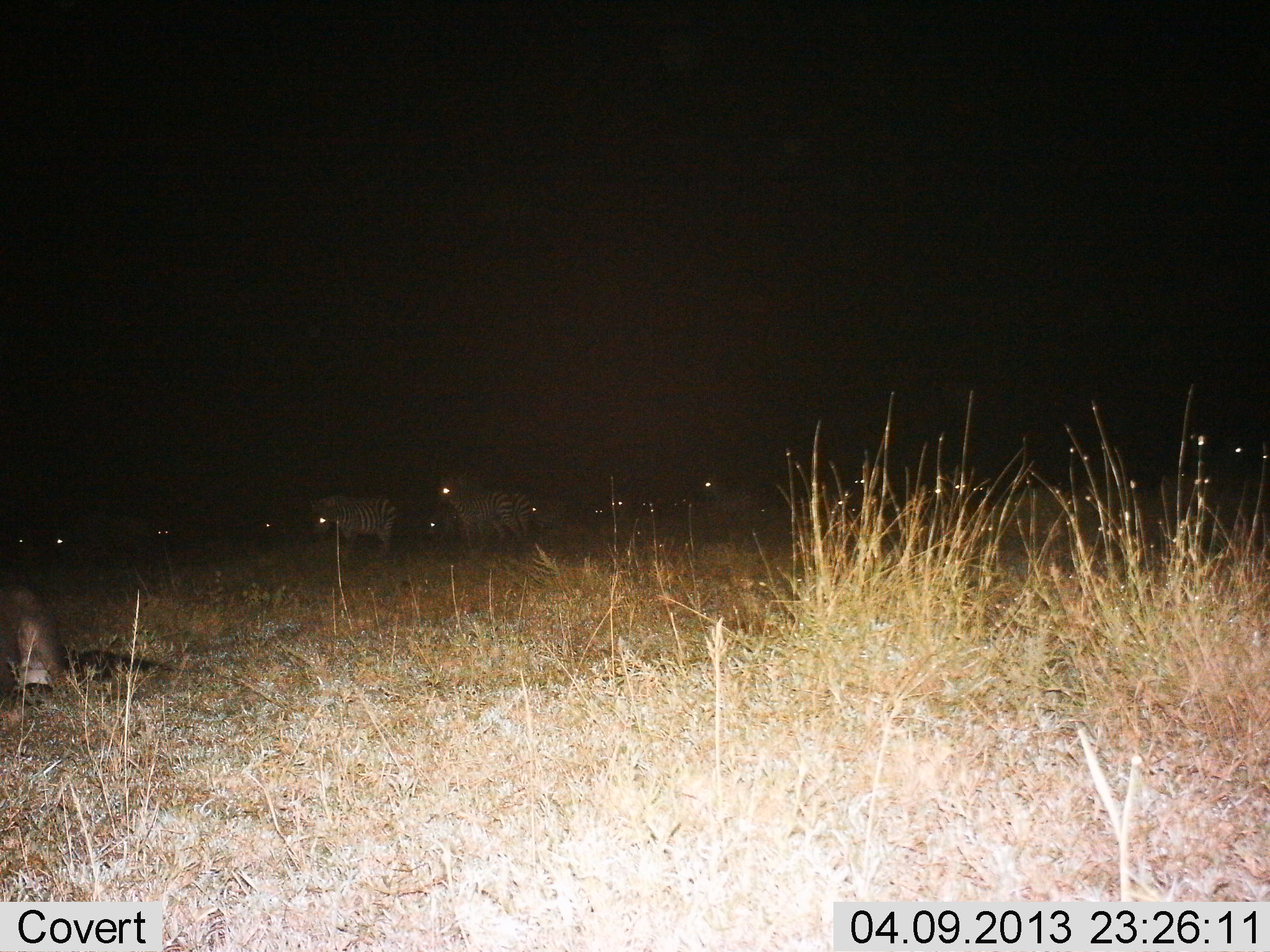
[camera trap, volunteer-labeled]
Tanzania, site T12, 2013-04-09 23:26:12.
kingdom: Animalia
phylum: Chordata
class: Mammalia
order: Perissodactyla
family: Equidae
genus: Equus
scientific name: Equus quagga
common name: plains zebra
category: zebra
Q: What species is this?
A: Zebra (plains zebra) (Equus quagga).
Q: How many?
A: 11-50.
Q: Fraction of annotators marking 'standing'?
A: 84%.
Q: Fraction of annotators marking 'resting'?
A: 8%.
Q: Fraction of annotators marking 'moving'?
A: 16%.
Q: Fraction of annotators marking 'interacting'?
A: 0%.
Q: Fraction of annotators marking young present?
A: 0%.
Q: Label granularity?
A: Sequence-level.